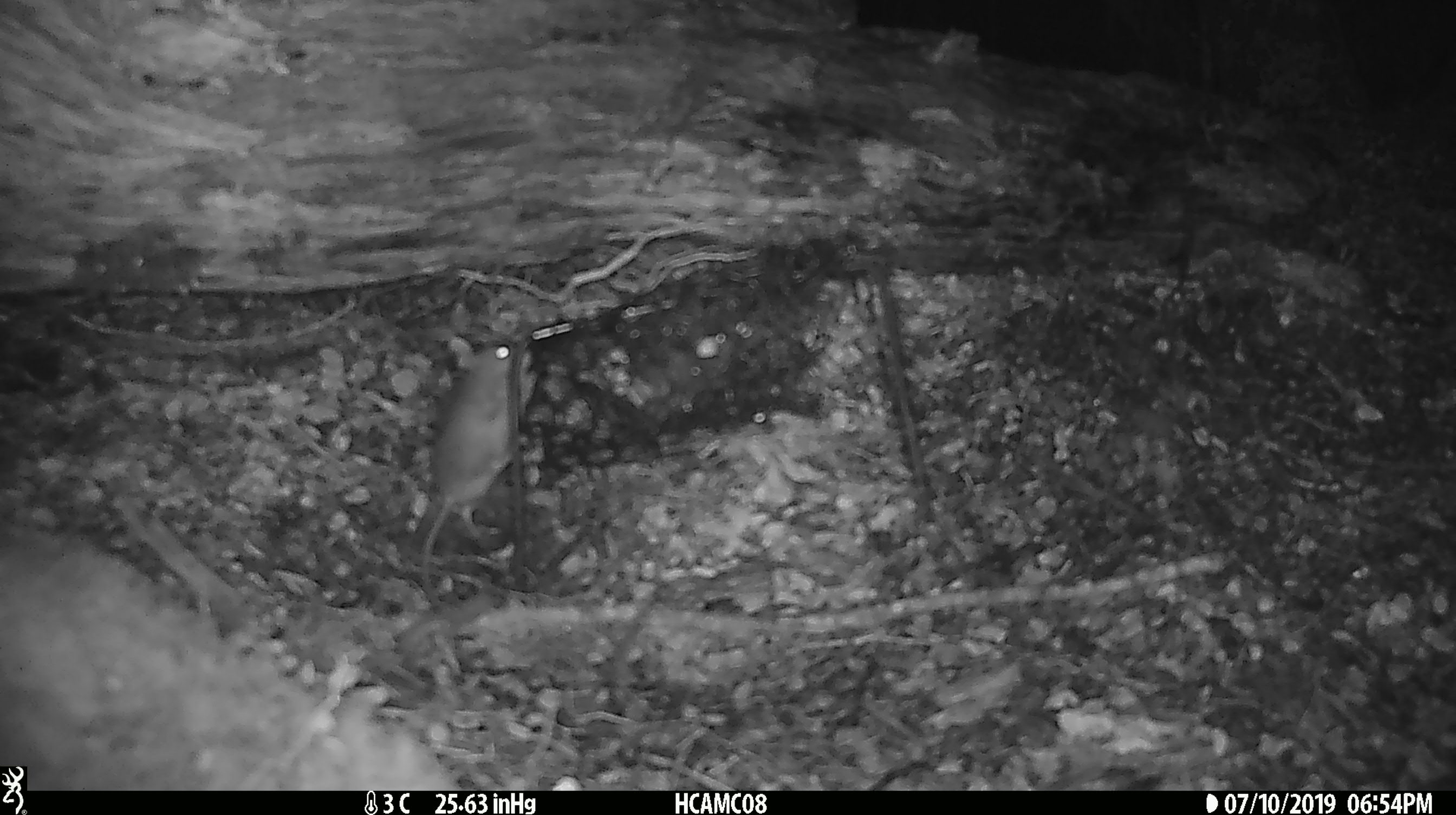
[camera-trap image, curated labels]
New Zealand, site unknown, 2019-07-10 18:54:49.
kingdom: Animalia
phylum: Chordata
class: Mammalia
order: Rodentia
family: Muridae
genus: Mus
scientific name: Mus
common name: mouse